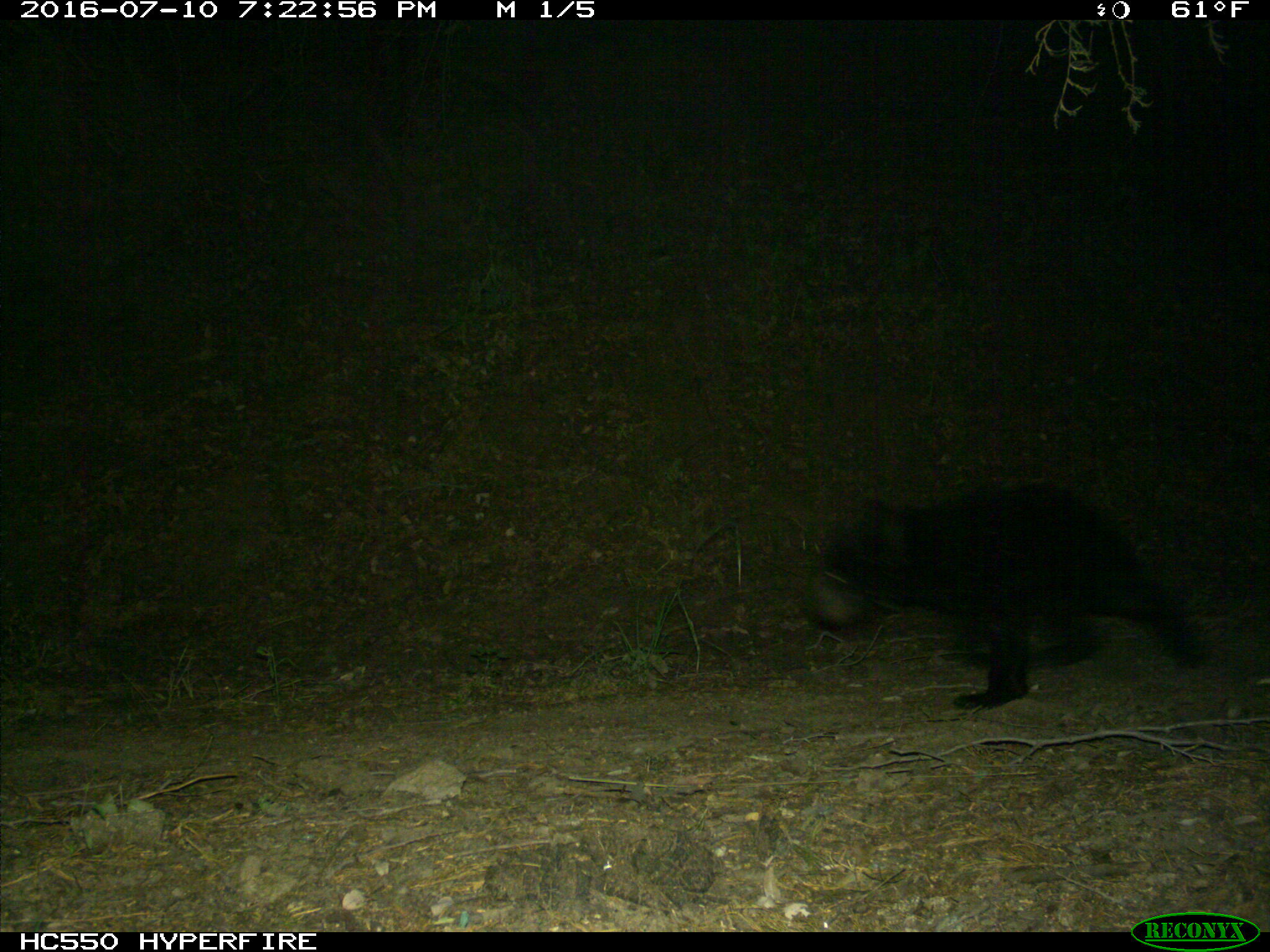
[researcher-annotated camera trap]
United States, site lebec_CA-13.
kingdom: Animalia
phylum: Chordata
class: Mammalia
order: Carnivora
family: Ursidae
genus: Ursus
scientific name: Ursus americanus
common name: american black bear